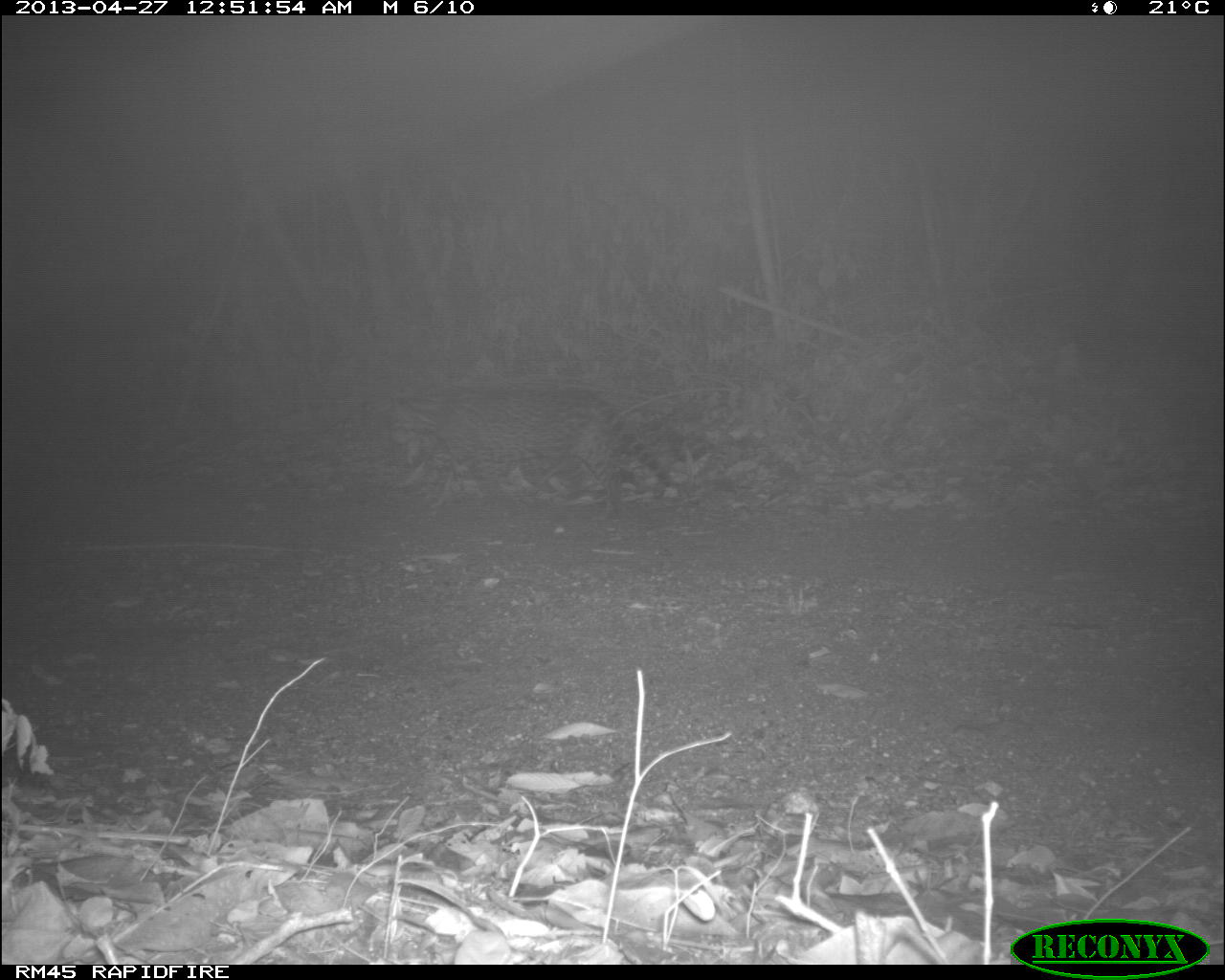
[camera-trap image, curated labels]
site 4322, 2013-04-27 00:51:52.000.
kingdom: Animalia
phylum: Chordata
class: Mammalia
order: Carnivora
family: Felidae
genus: Leopardus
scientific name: Leopardus pardalis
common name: ocelot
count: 1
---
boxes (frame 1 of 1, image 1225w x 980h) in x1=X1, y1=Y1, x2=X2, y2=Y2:
leopardus pardalis: x1=389, y1=372, x2=692, y2=525